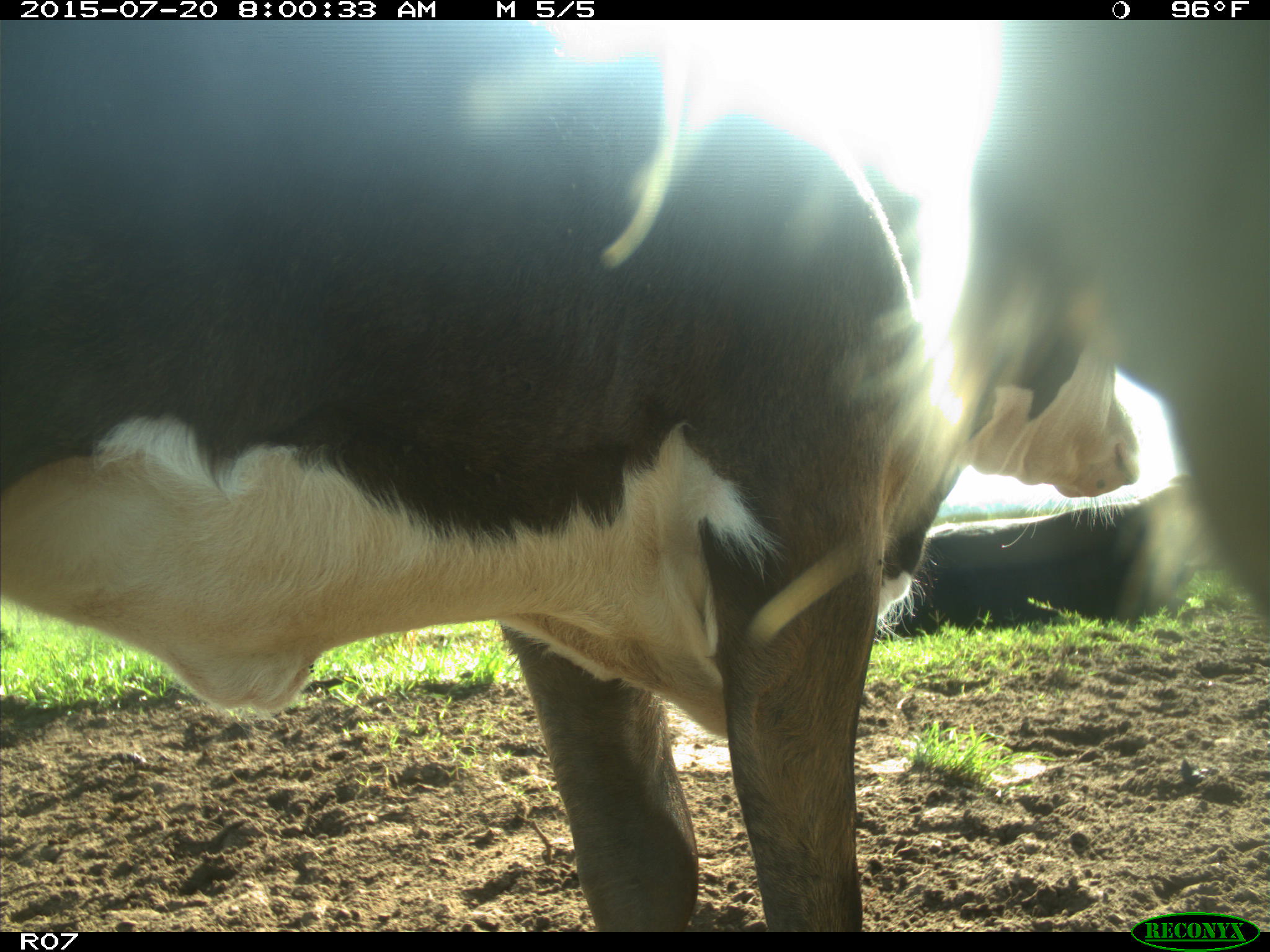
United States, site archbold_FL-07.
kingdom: Animalia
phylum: Chordata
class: Mammalia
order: Artiodactyla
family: Bovidae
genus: Bos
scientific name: Bos taurus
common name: domestic cow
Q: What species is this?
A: Bos taurus (domestic cow).